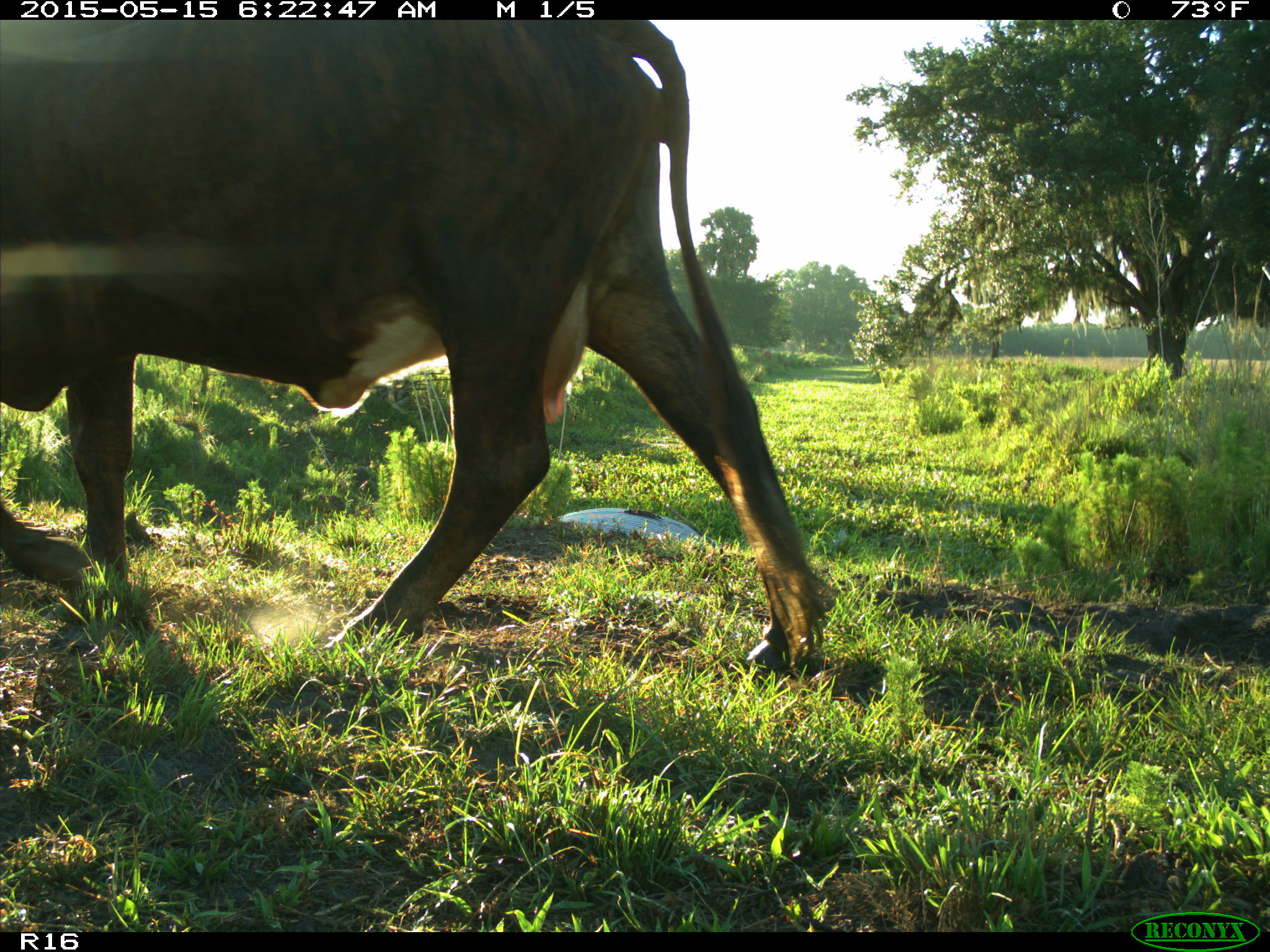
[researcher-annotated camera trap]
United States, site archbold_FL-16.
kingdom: Animalia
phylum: Chordata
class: Mammalia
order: Artiodactyla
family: Bovidae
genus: Bos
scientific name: Bos taurus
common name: domestic cow